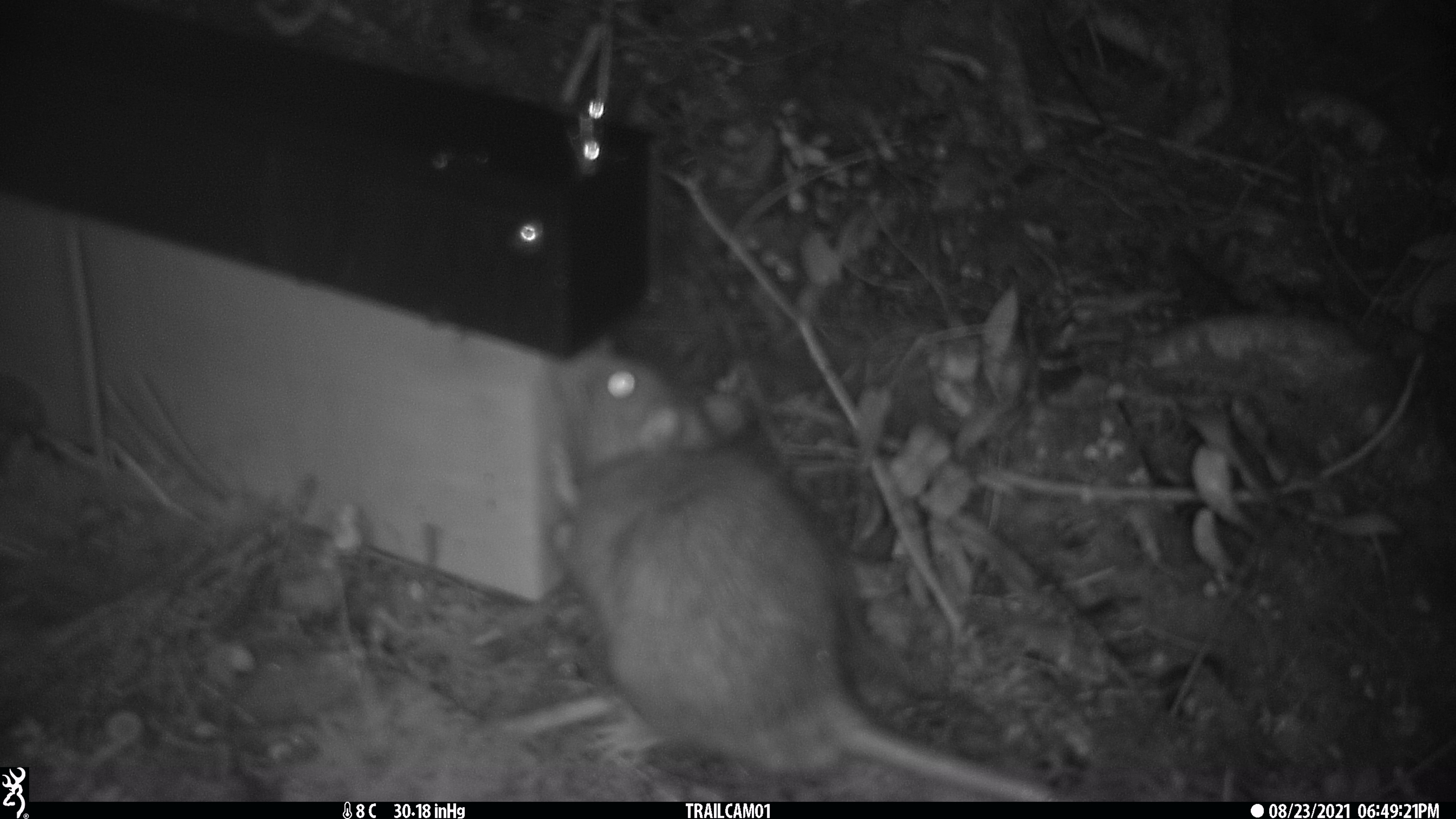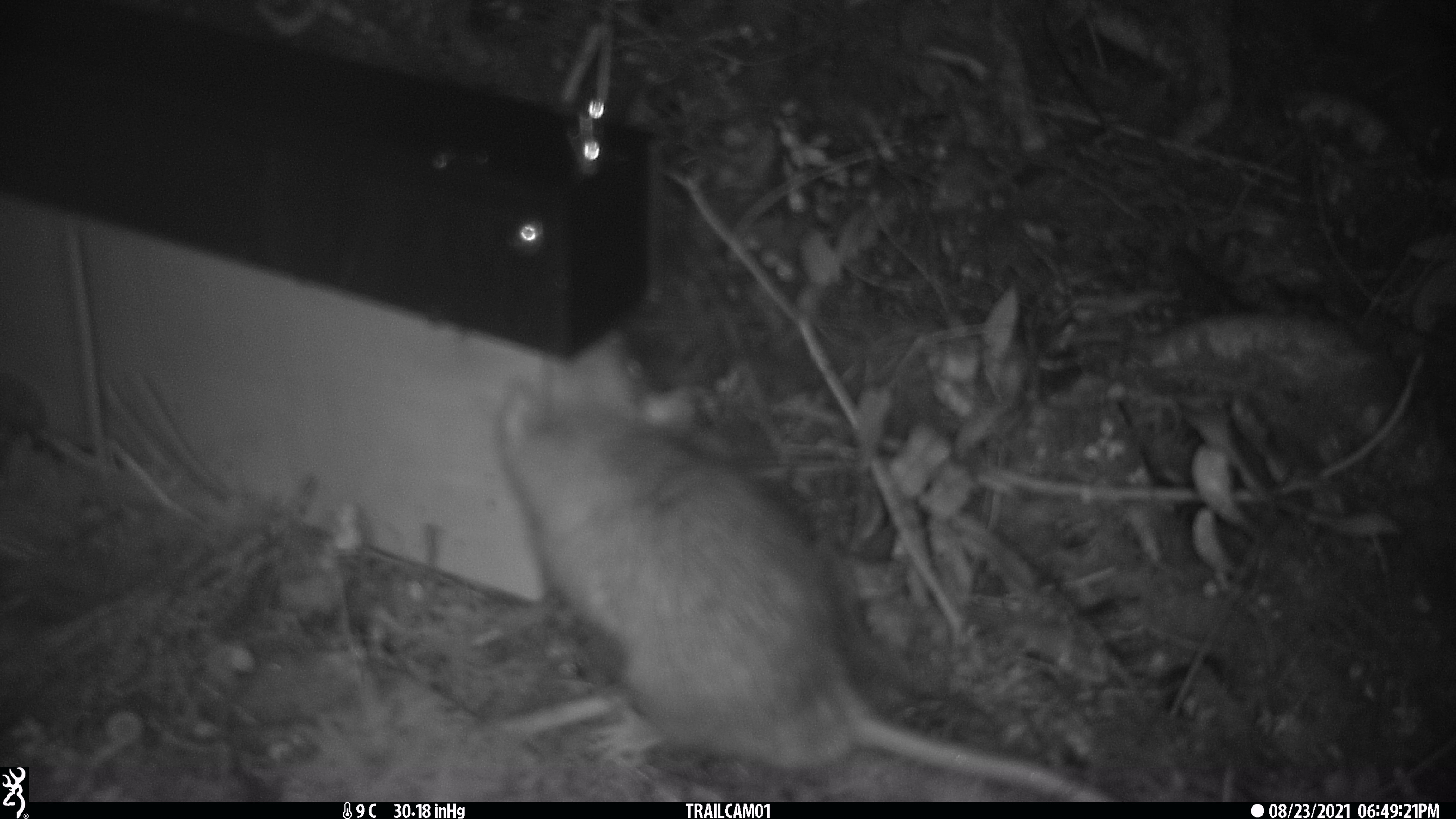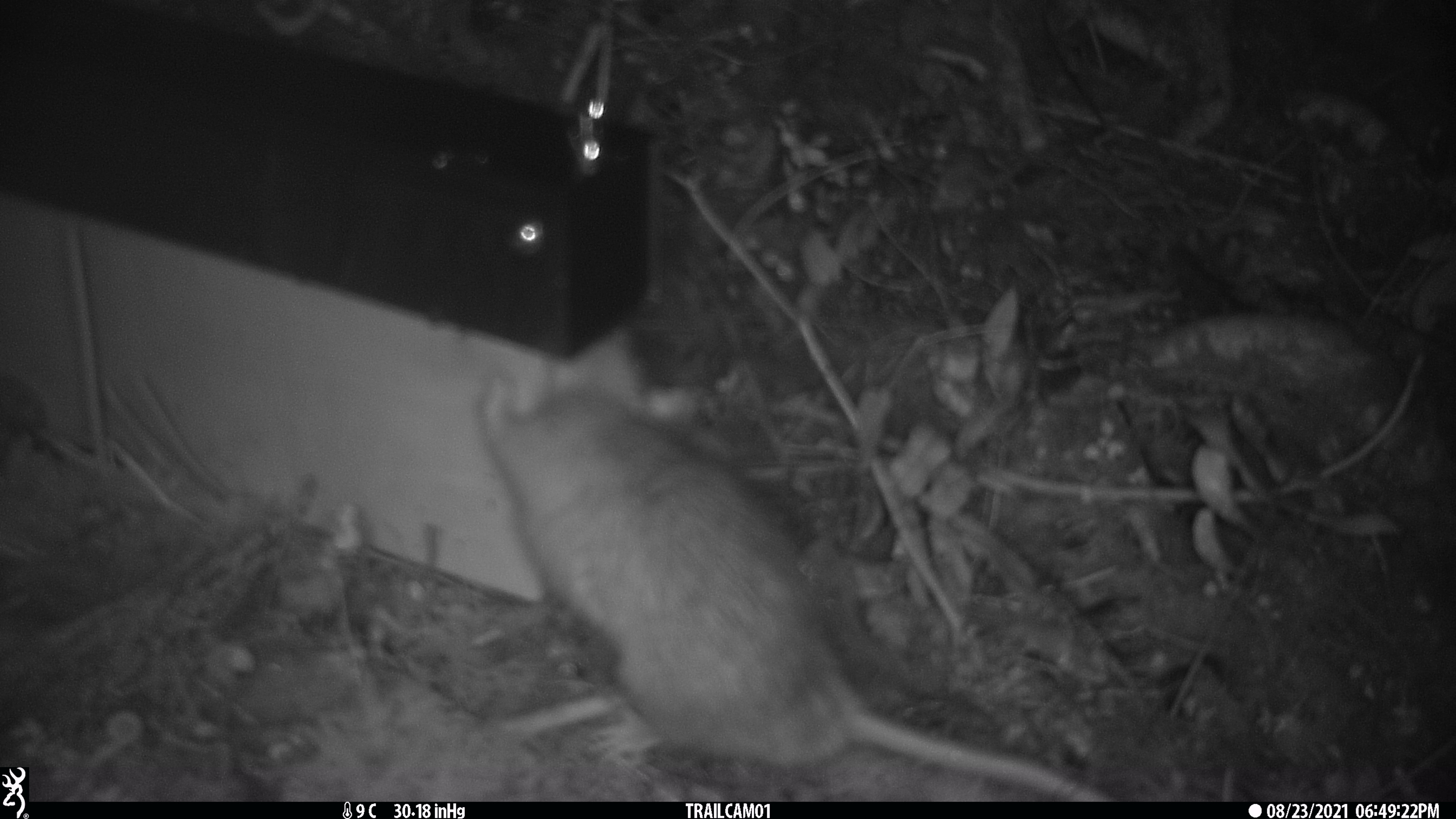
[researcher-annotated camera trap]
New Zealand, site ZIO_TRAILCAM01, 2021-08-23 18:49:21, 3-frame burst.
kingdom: Animalia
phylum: Chordata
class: Mammalia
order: Rodentia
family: Muridae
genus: Rattus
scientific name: Rattus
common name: rat